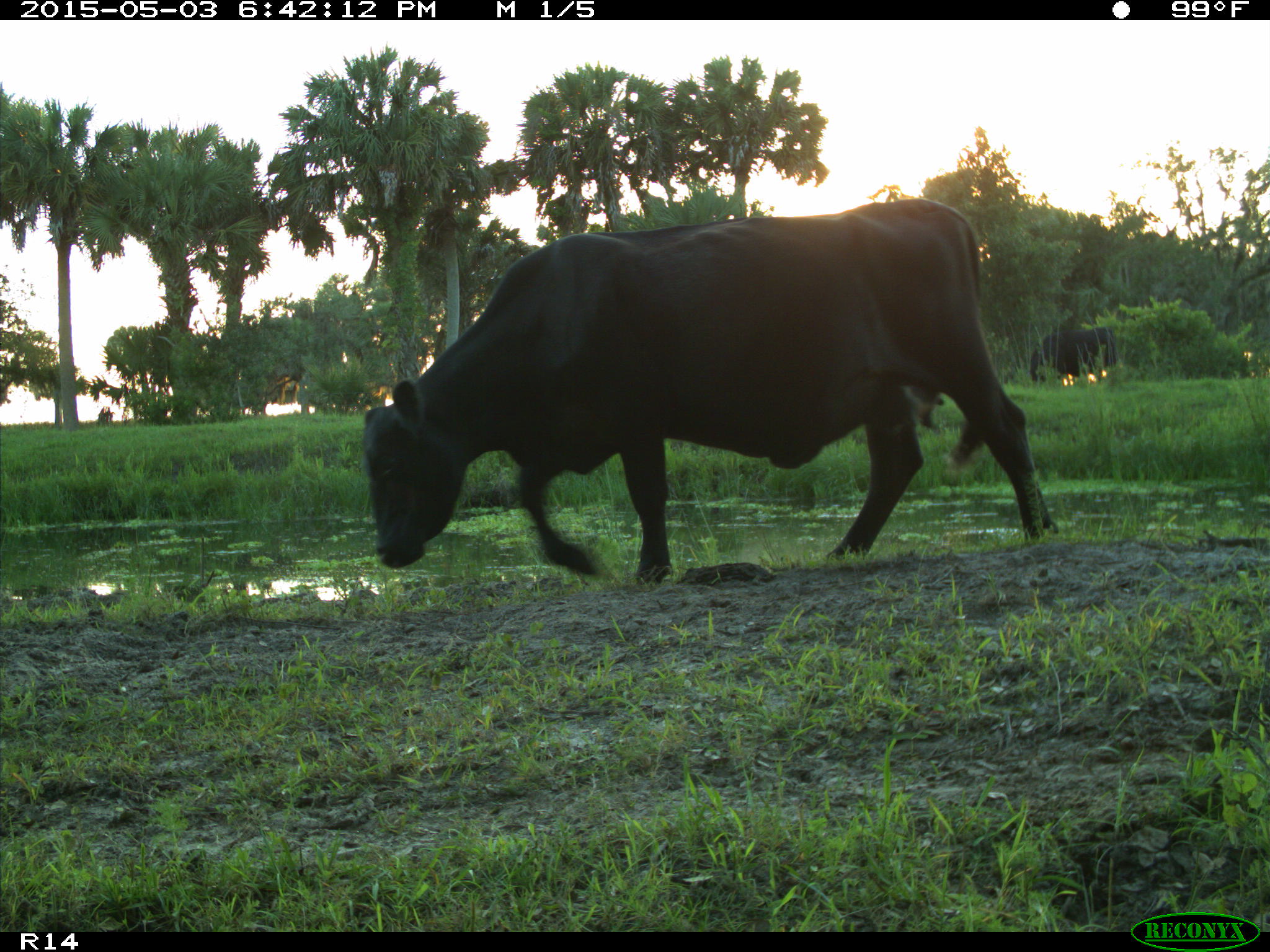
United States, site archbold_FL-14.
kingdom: Animalia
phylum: Chordata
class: Mammalia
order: Artiodactyla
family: Bovidae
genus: Bos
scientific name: Bos taurus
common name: domestic cow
Bos taurus (domestic cow).